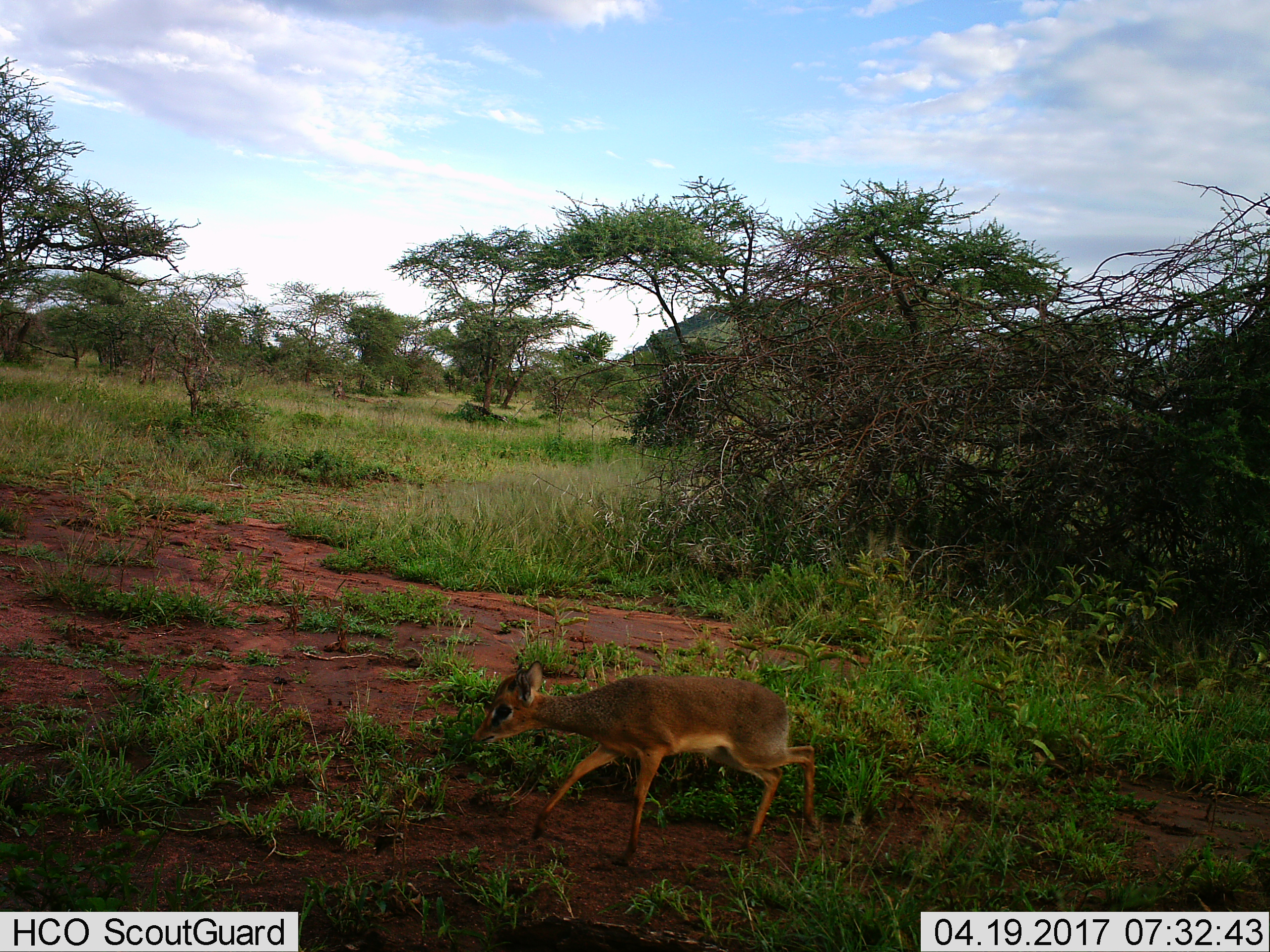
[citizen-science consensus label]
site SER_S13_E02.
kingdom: Animalia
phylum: Chordata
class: Mammalia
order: Artiodactyla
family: Bovidae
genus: Madoqua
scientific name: Madoqua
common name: dik-dik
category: dikdik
Dikdik (dik-dik) (Madoqua), count 1. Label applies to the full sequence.